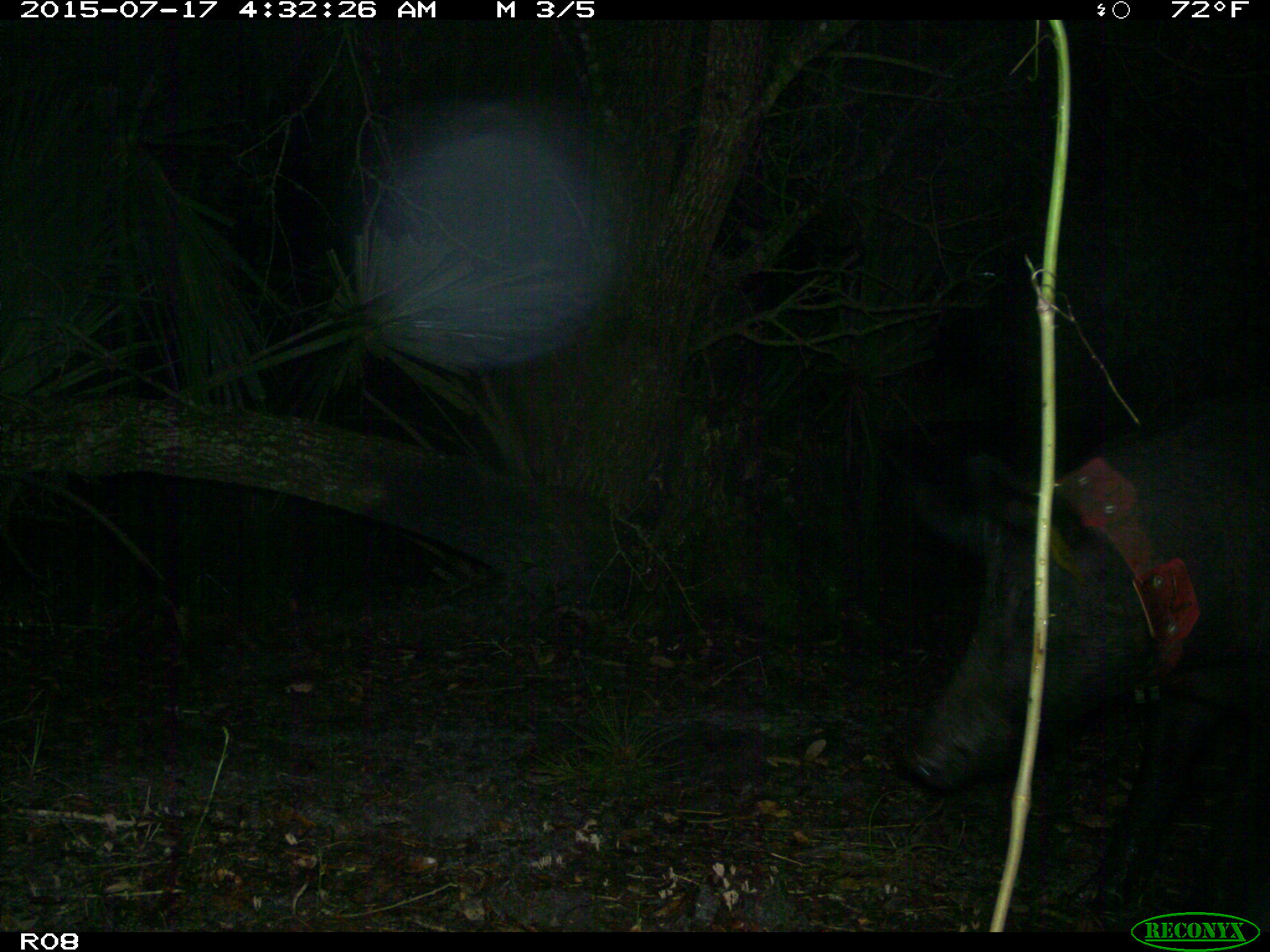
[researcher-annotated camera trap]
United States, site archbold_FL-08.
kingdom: Animalia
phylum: Chordata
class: Mammalia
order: Artiodactyla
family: Suidae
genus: Sus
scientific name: Sus scrofa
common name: wild boar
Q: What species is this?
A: Sus scrofa (wild boar).